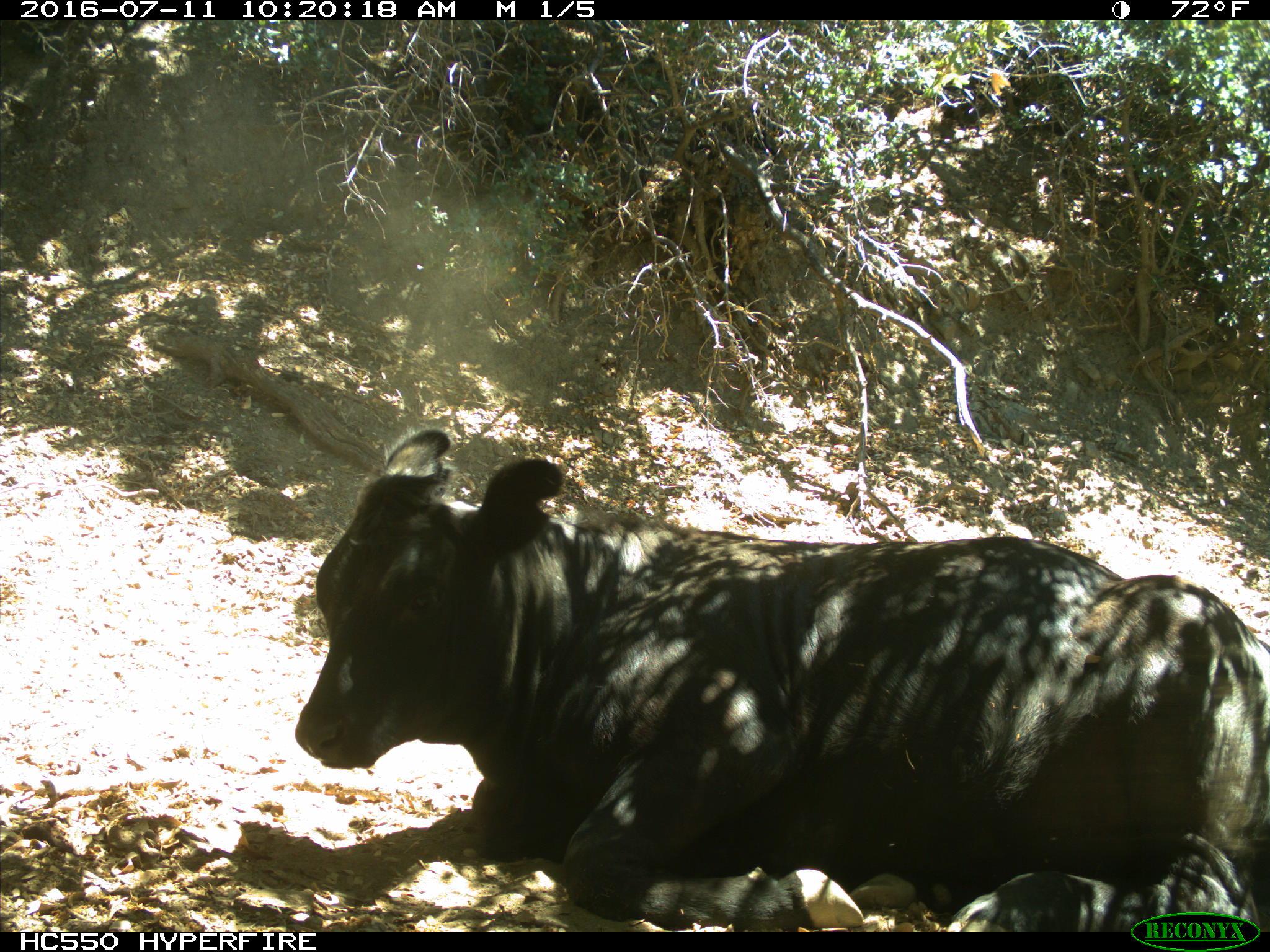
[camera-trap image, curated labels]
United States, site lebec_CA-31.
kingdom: Animalia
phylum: Chordata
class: Mammalia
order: Artiodactyla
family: Bovidae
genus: Bos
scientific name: Bos taurus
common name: domestic cow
Bos taurus (domestic cow).